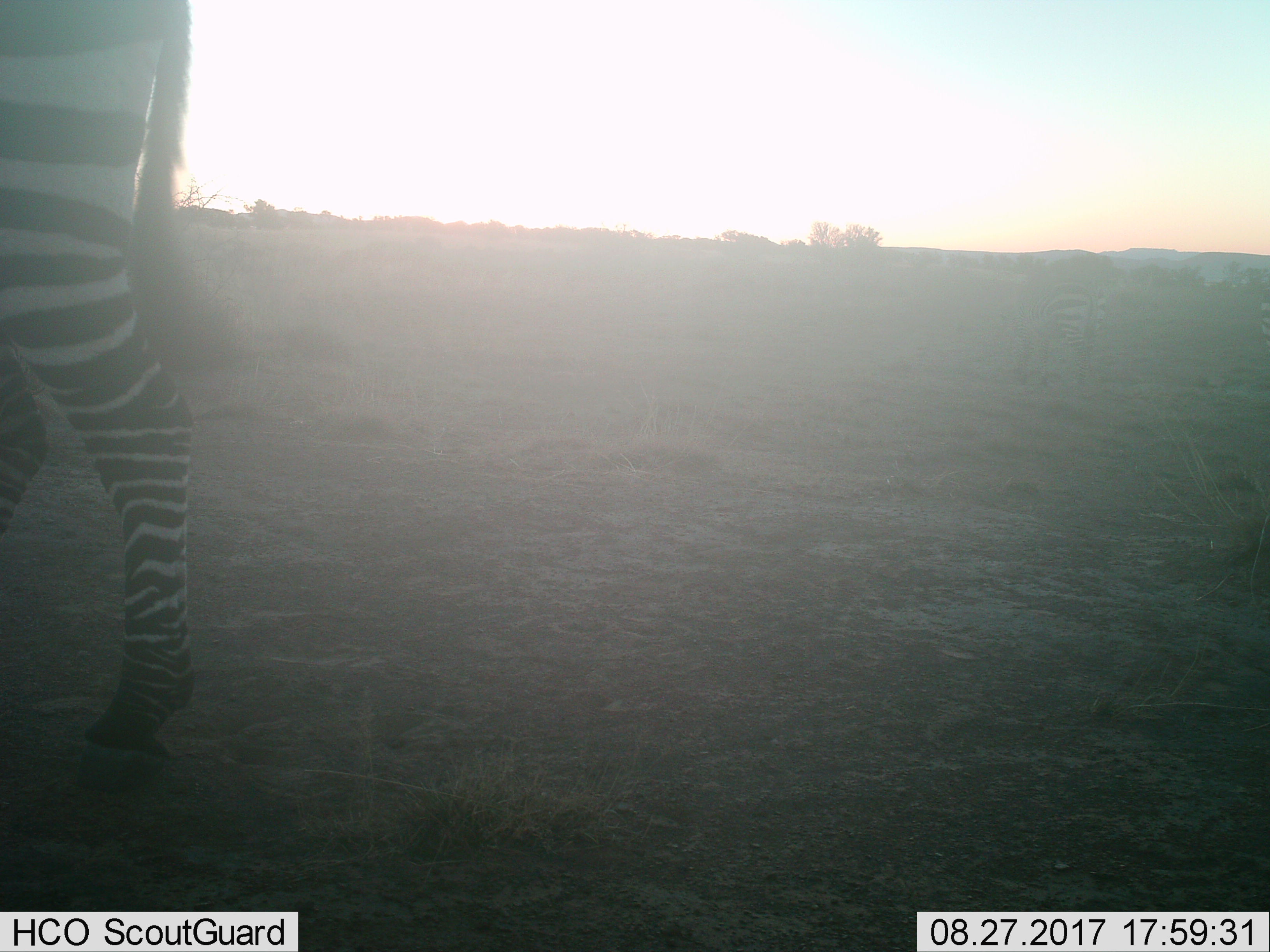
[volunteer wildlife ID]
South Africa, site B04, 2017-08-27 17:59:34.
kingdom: Animalia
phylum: Chordata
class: Mammalia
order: Perissodactyla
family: Equidae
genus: Equus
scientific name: Equus zebra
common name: mountain zebra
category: zebramountain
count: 1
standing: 62%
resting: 0%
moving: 50%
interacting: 0%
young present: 0%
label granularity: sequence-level